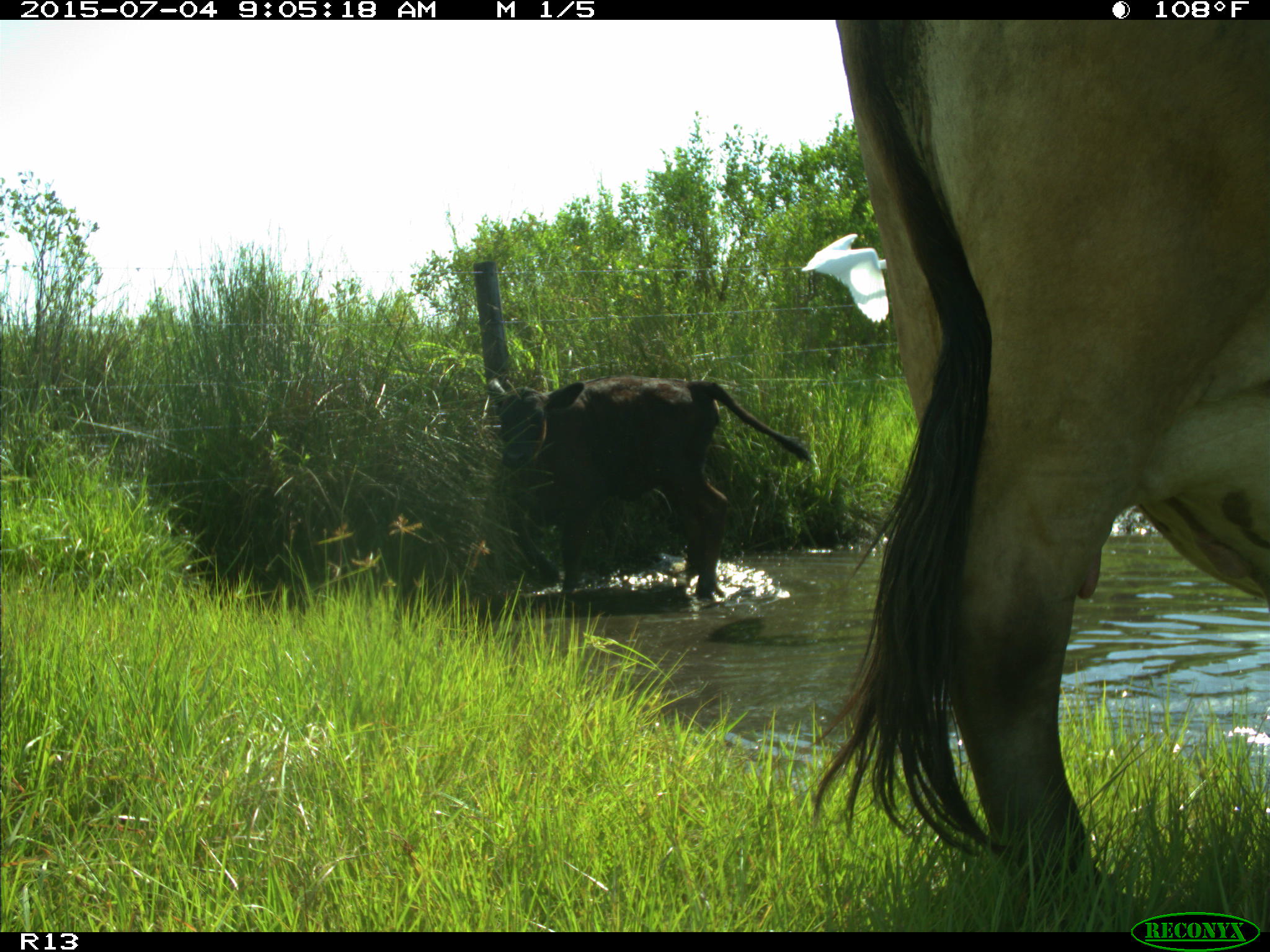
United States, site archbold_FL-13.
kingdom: Animalia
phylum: Chordata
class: Mammalia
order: Artiodactyla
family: Bovidae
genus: Bos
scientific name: Bos taurus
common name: domestic cow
Bos taurus (domestic cow).